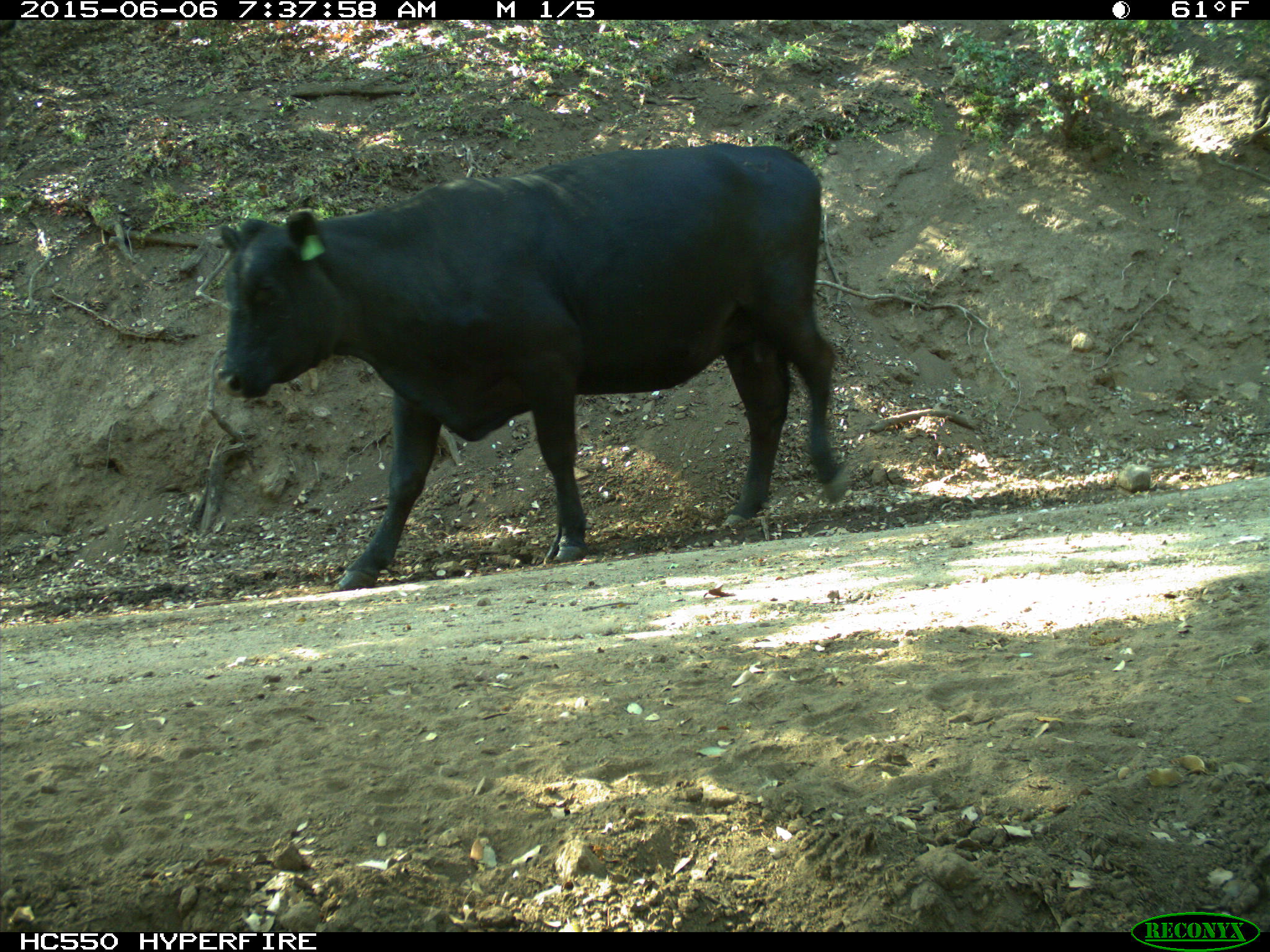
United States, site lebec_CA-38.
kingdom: Animalia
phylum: Chordata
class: Mammalia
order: Artiodactyla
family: Bovidae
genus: Bos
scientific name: Bos taurus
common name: domestic cow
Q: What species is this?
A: Bos taurus (domestic cow).